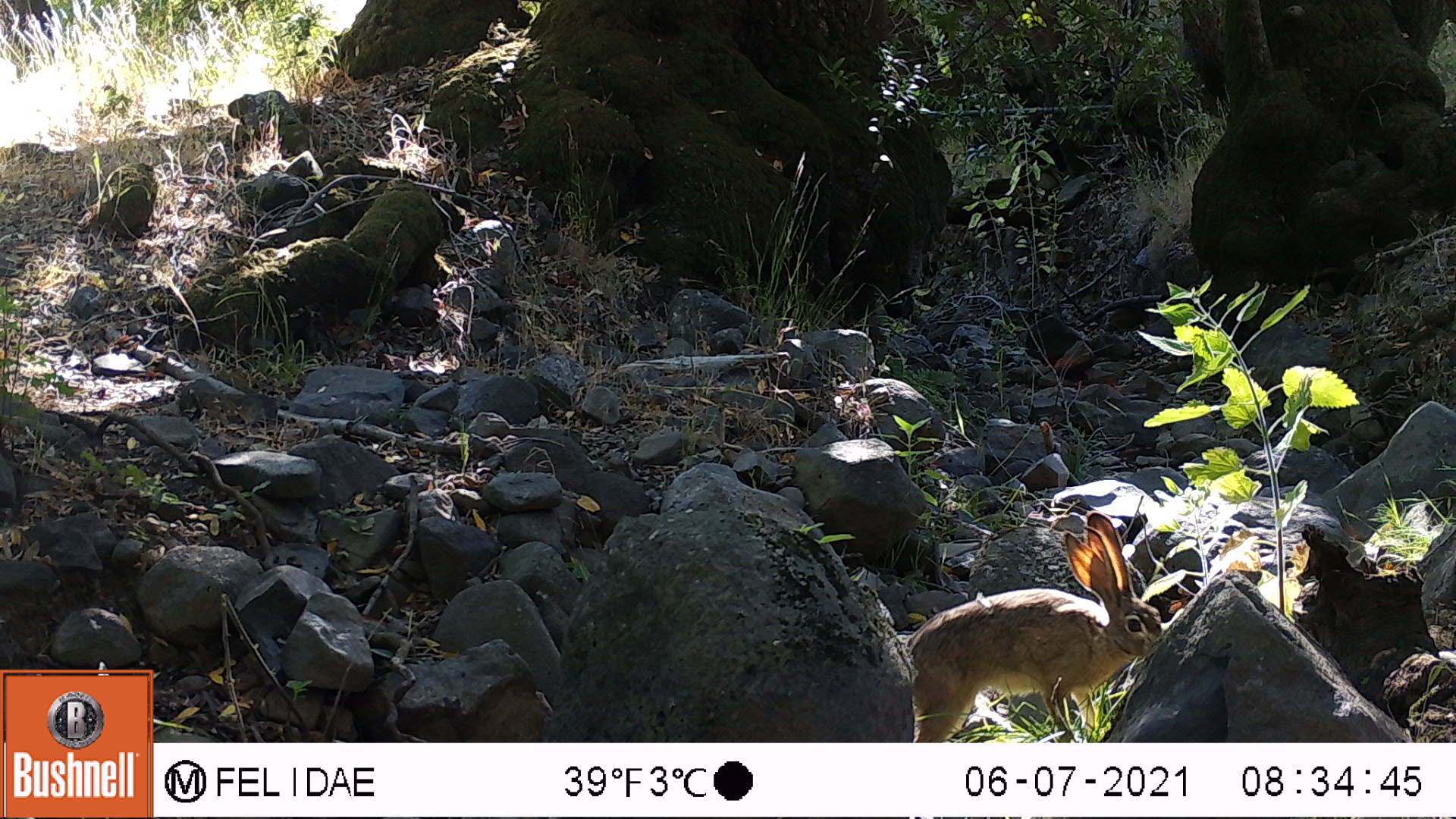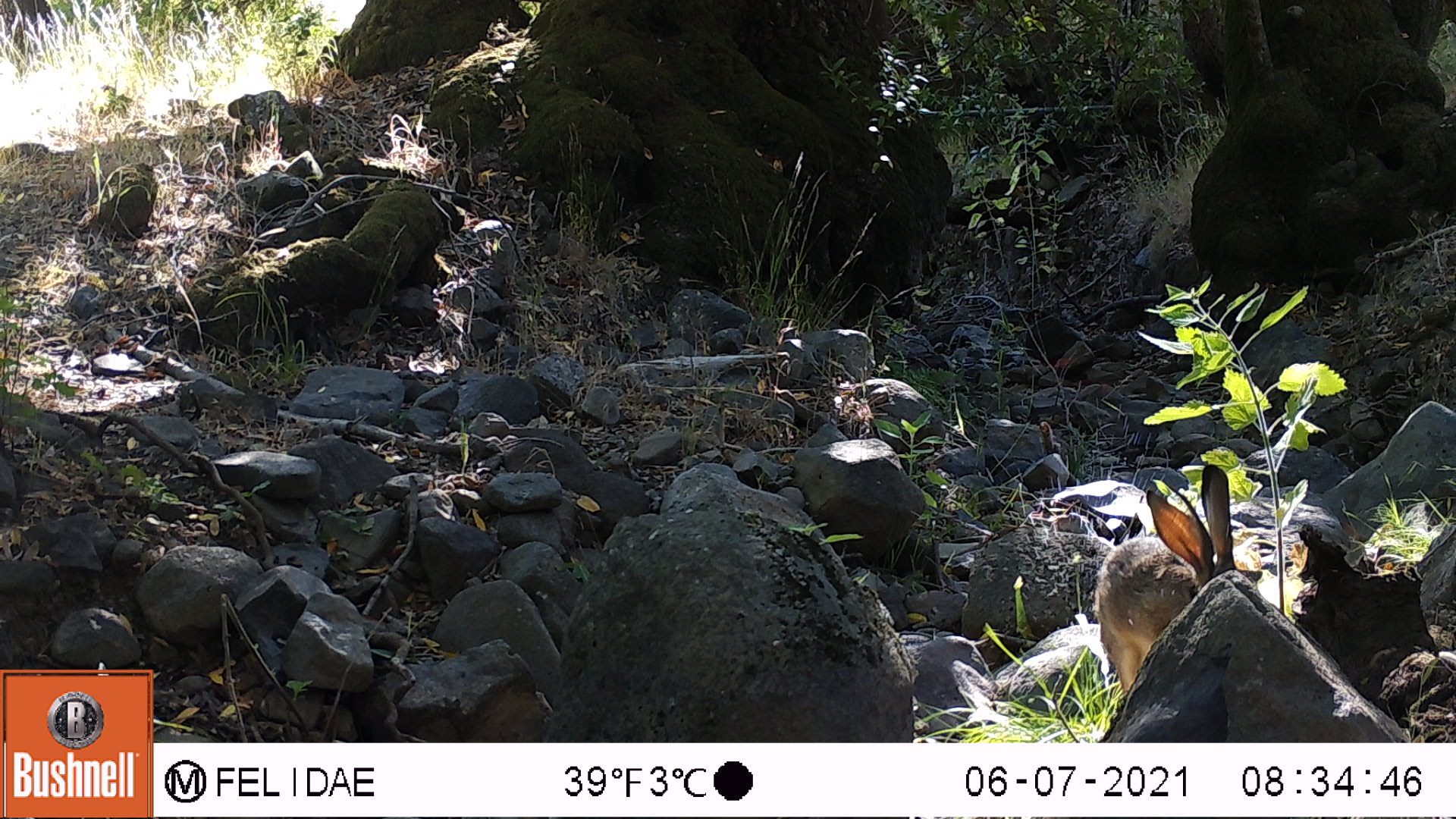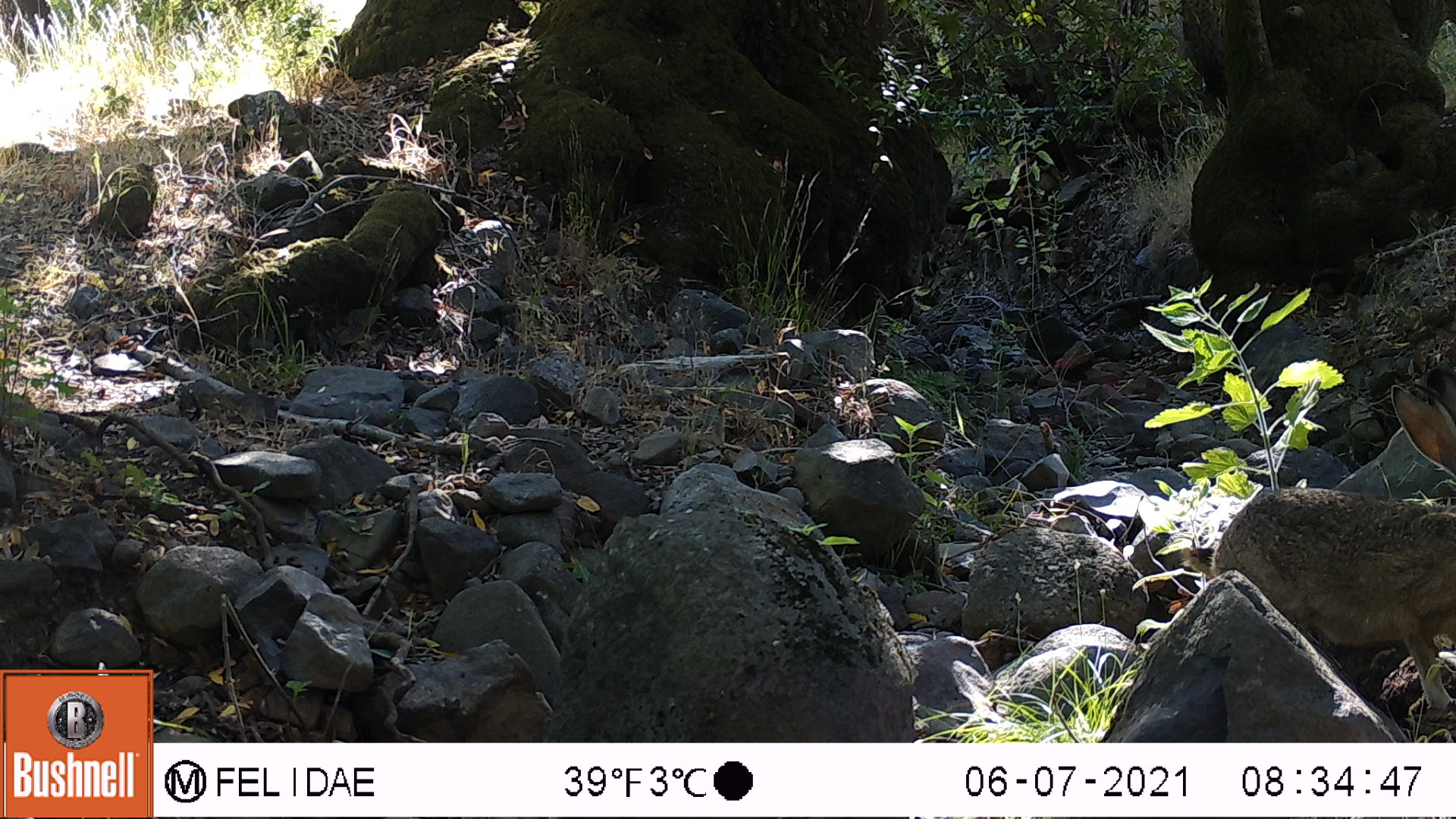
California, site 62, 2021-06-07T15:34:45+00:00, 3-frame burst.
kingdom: Animalia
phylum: Chordata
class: Mammalia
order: Lagomorpha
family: Leporidae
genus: Lepus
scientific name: Lepus californicus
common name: black-tailed jackrabbit